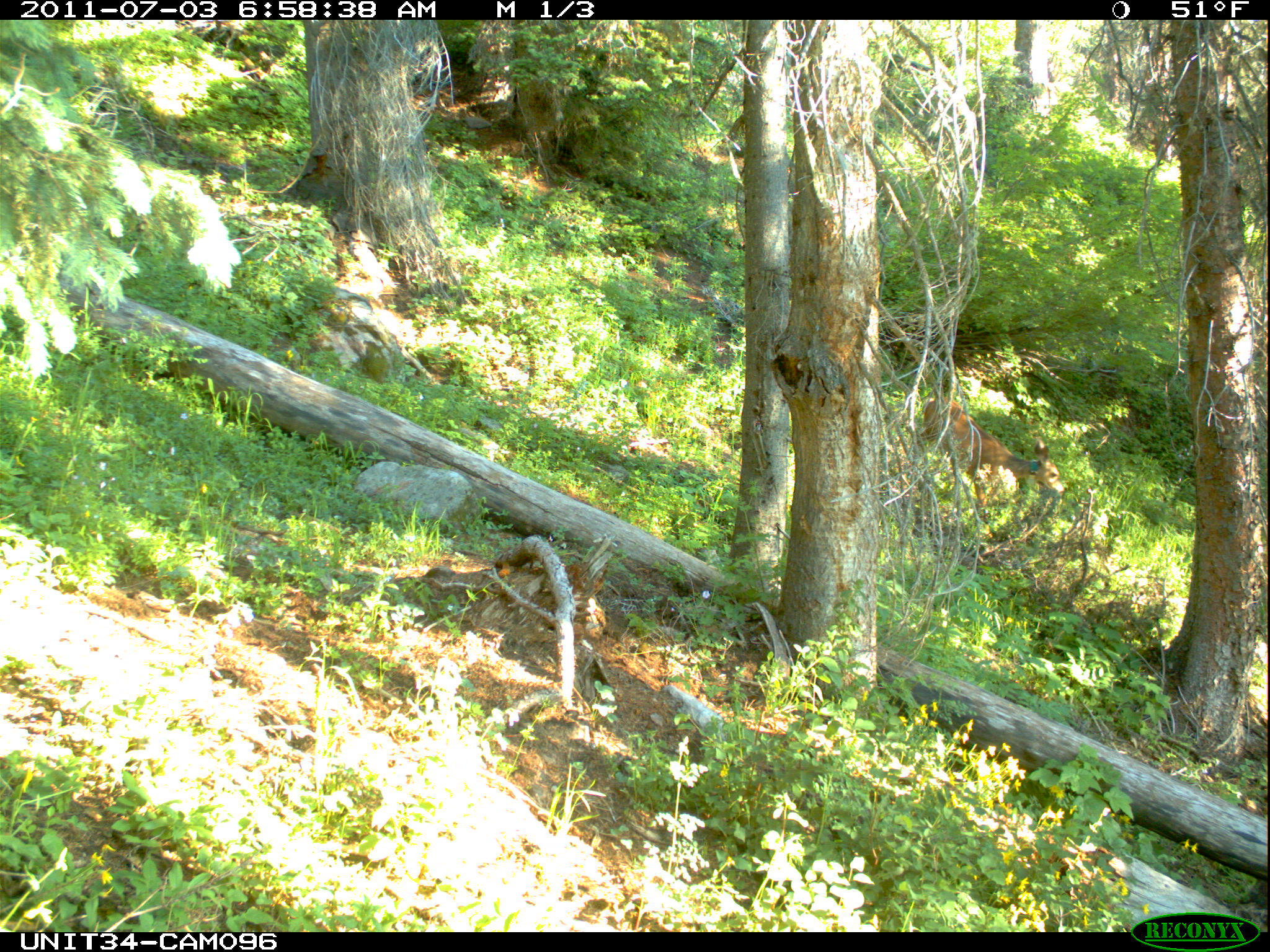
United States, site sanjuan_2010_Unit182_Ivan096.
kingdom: Animalia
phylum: Chordata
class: Mammalia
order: Artiodactyla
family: Cervidae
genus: Odocoileus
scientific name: Odocoileus hemionus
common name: mule deer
Odocoileus hemionus (mule deer).